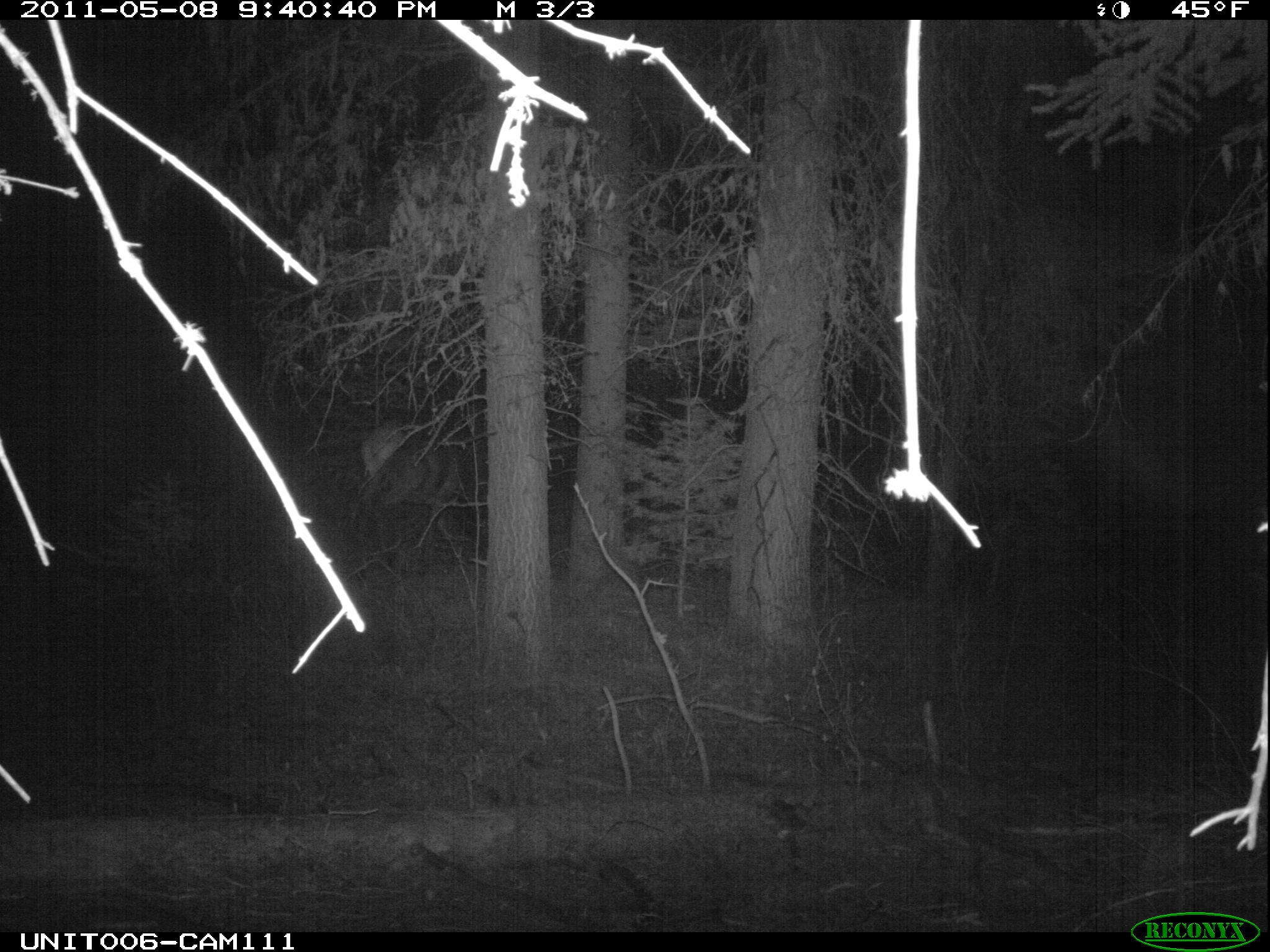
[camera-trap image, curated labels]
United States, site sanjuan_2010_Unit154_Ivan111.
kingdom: Animalia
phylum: Chordata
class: Mammalia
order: Artiodactyla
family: Cervidae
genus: Cervus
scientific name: Cervus elaphus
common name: red deer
Cervus elaphus (red deer).